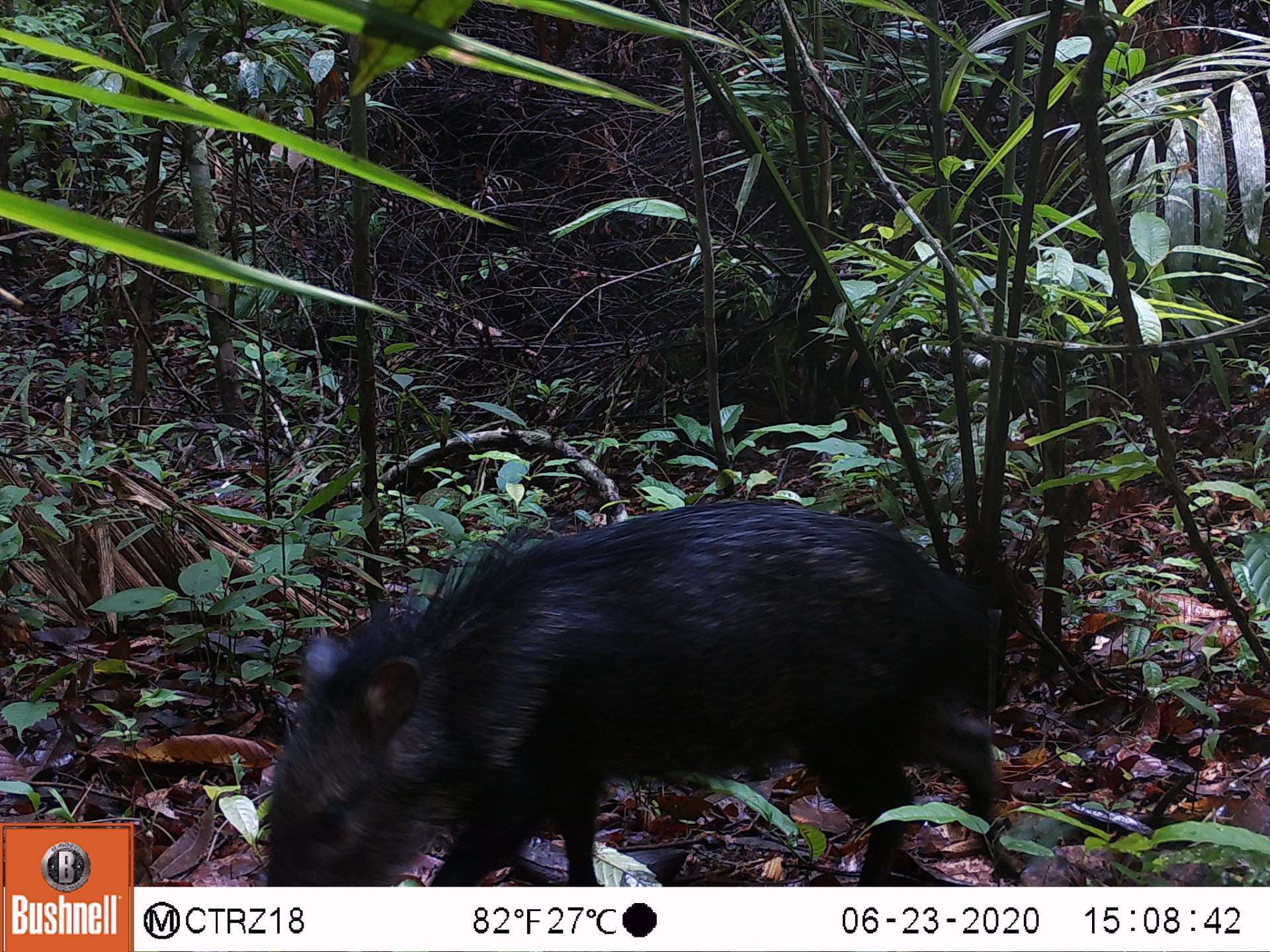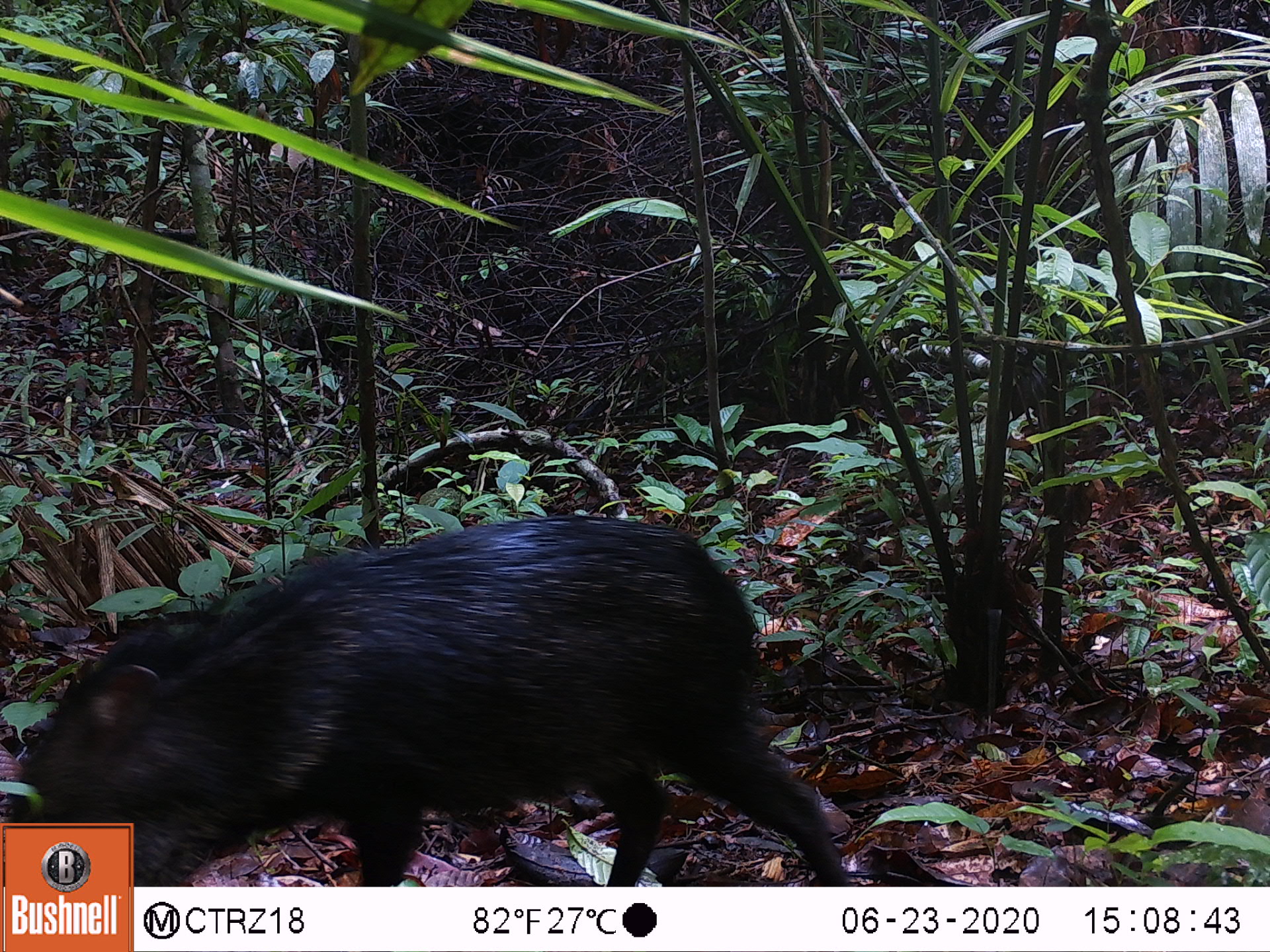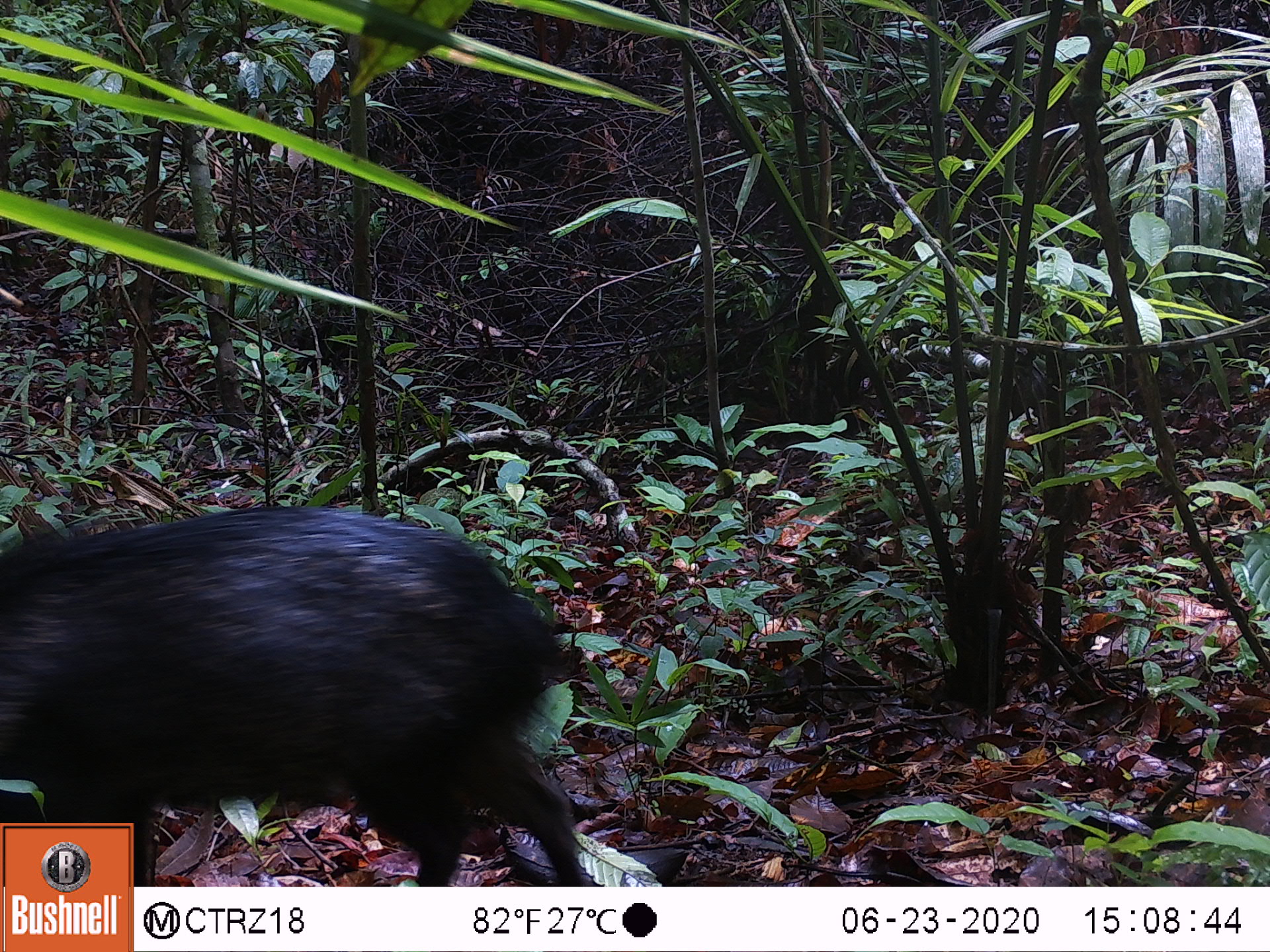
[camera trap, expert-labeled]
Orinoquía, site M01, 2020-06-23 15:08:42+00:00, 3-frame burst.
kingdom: Animalia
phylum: Chordata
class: Mammalia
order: Artiodactyla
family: Tayassuidae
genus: Pecari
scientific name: Pecari tajacu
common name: collared peccary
Collared peccary (Pecari tajacu).